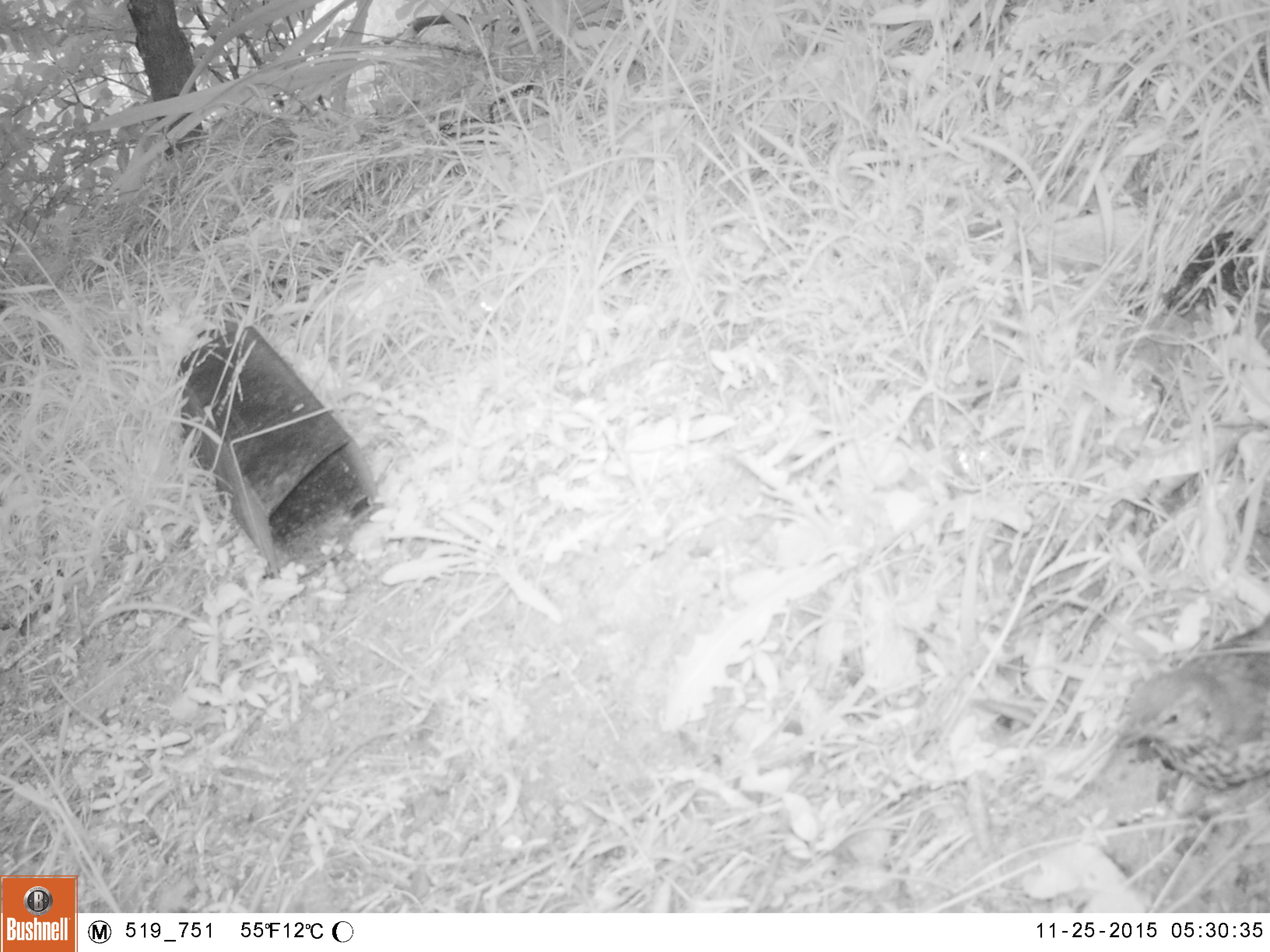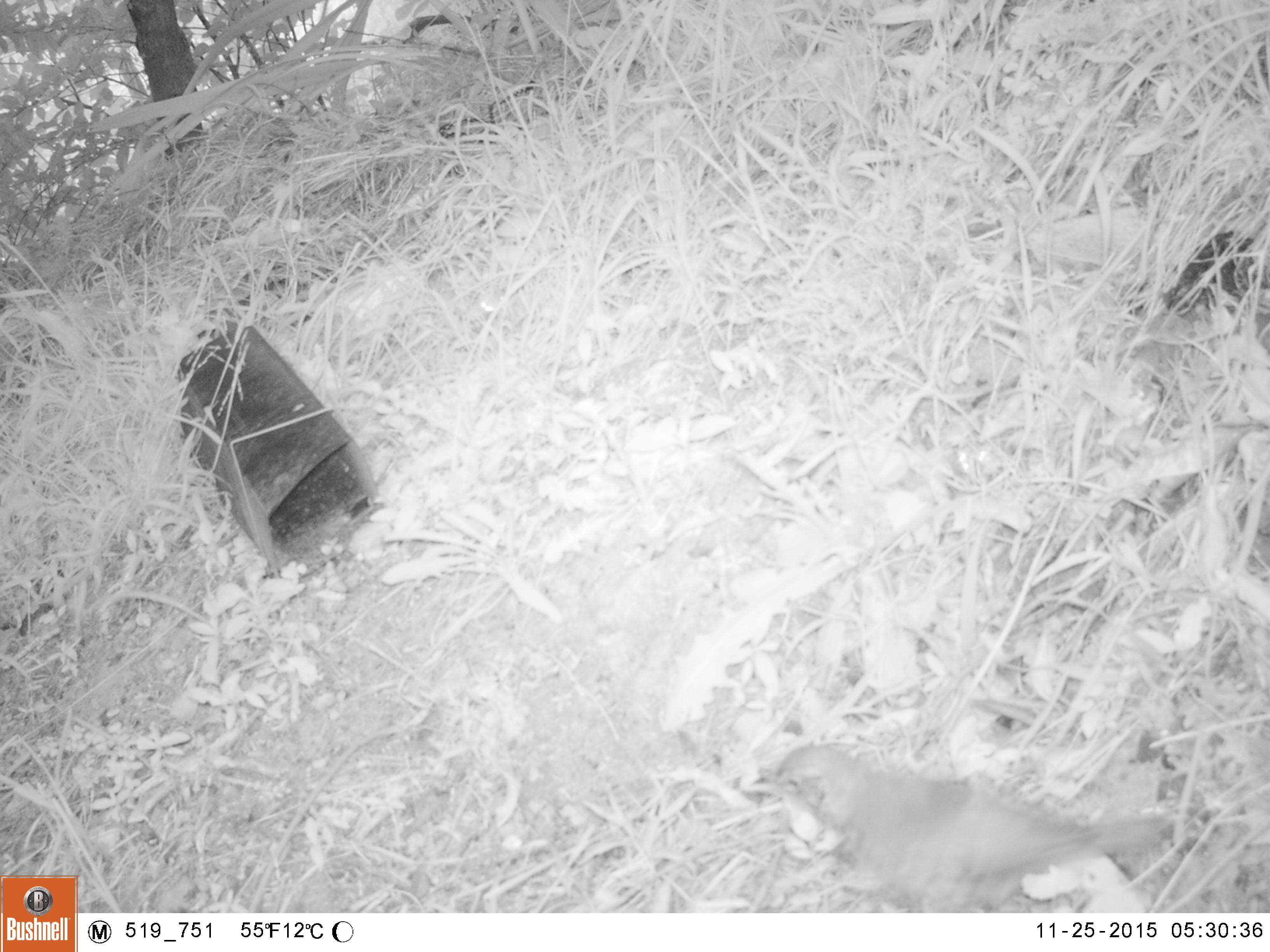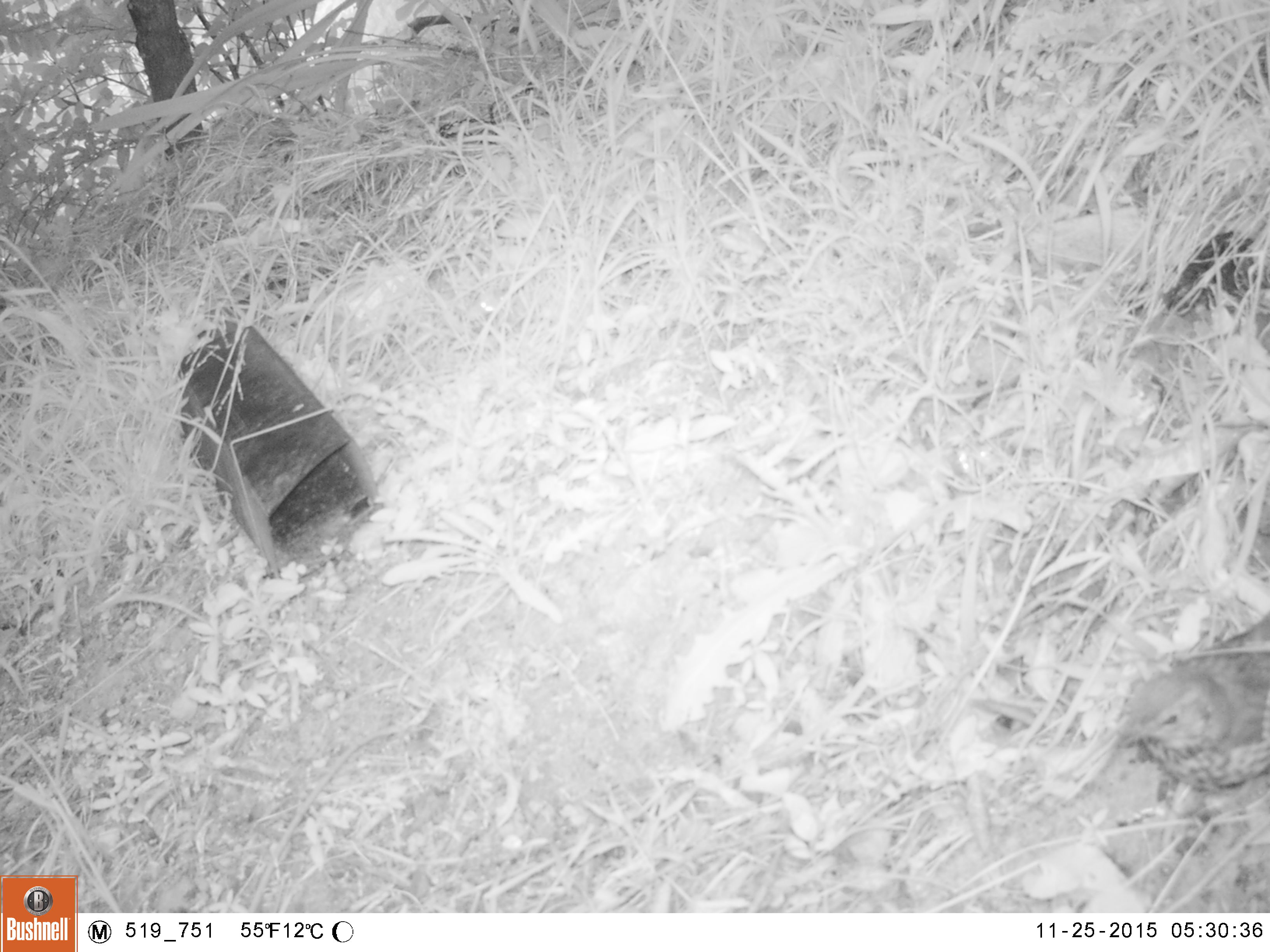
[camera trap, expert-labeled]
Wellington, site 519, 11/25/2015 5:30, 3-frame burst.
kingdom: Animalia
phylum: Chordata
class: Aves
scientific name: Aves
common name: bird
Bird (Aves).